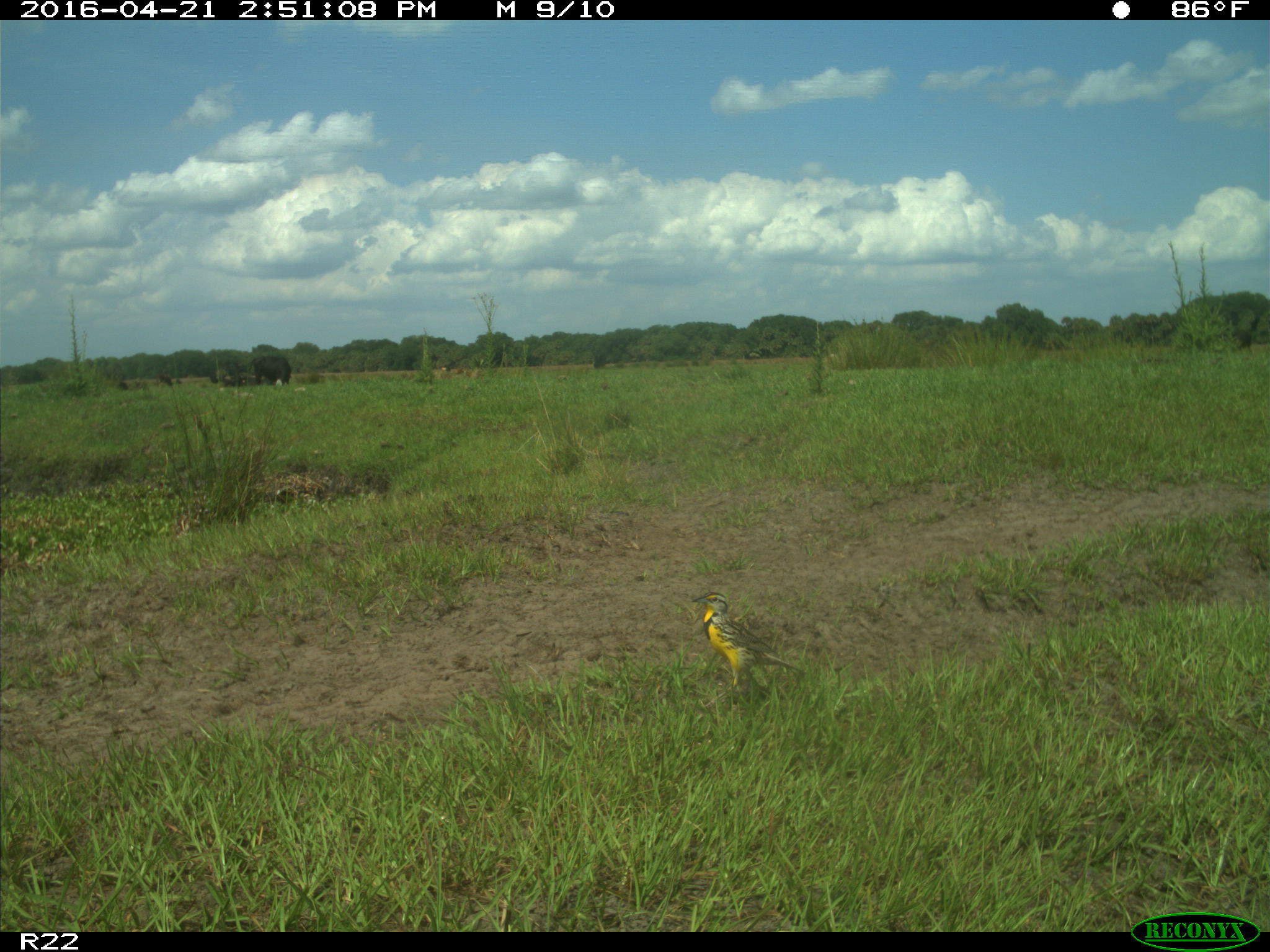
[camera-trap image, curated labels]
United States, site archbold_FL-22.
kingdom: Animalia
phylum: Chordata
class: Mammalia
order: Artiodactyla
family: Bovidae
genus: Bos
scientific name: Bos taurus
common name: domestic cow